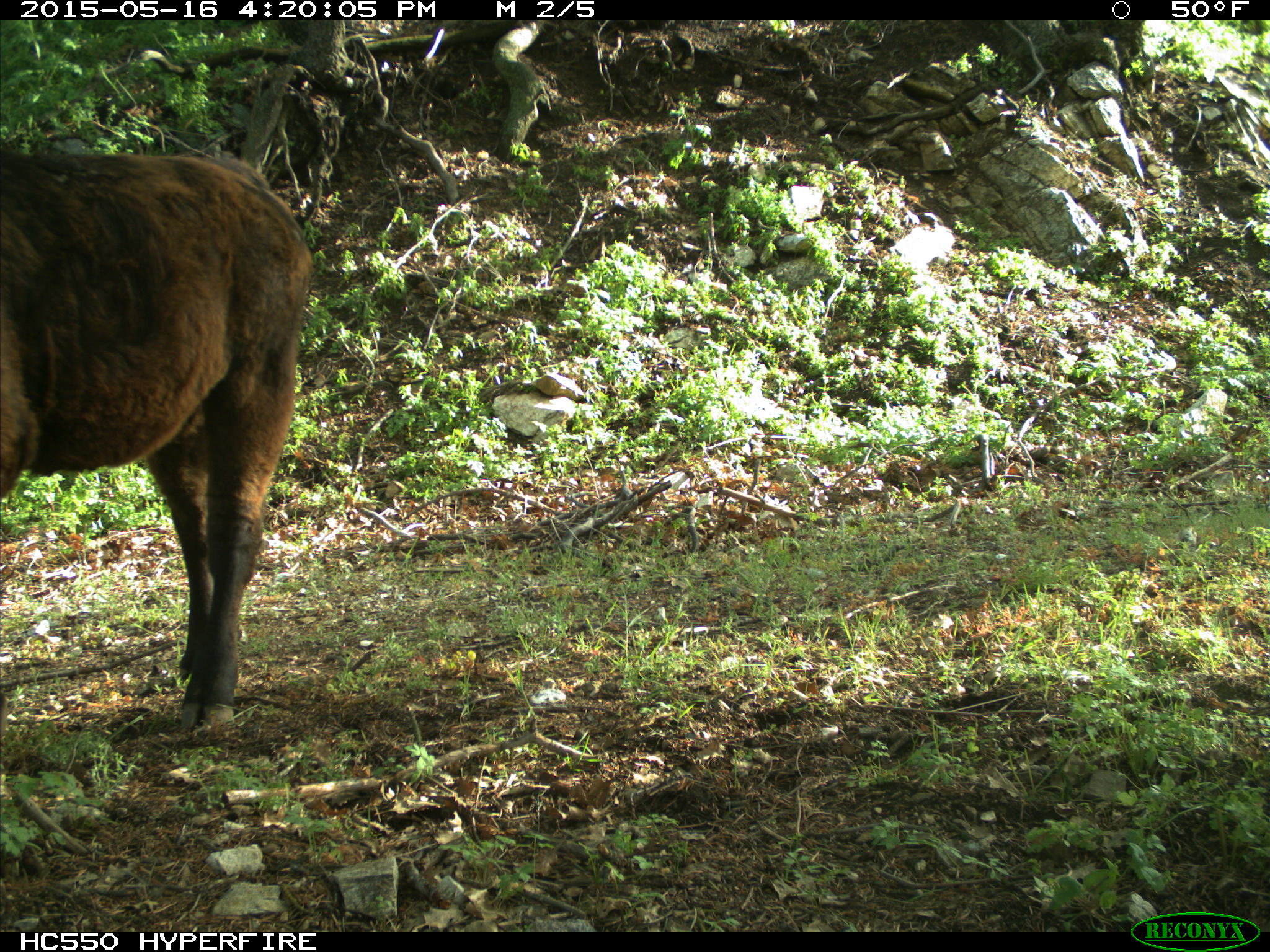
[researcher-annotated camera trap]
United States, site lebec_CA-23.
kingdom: Animalia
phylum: Chordata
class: Mammalia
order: Artiodactyla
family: Bovidae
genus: Bos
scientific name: Bos taurus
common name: domestic cow